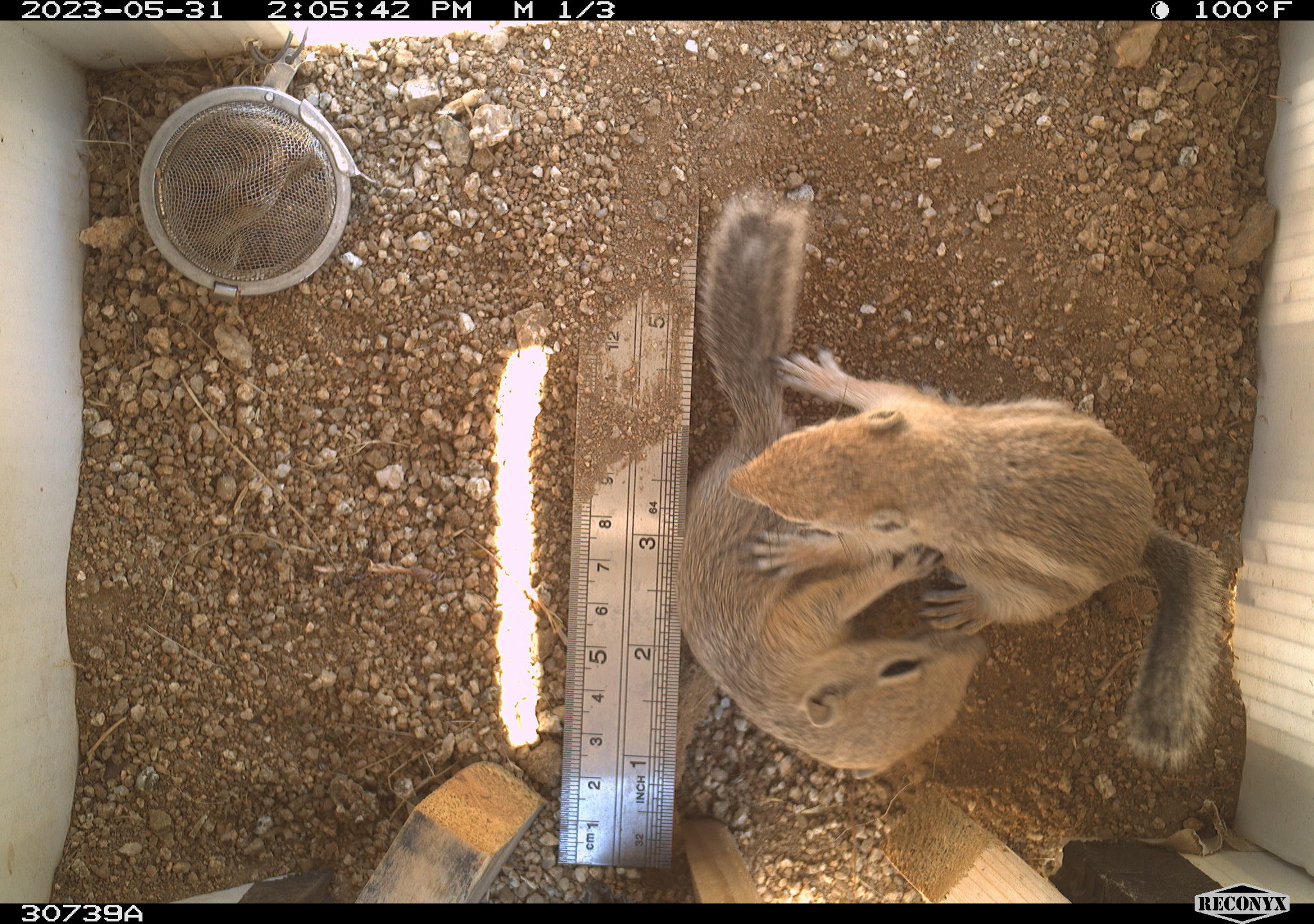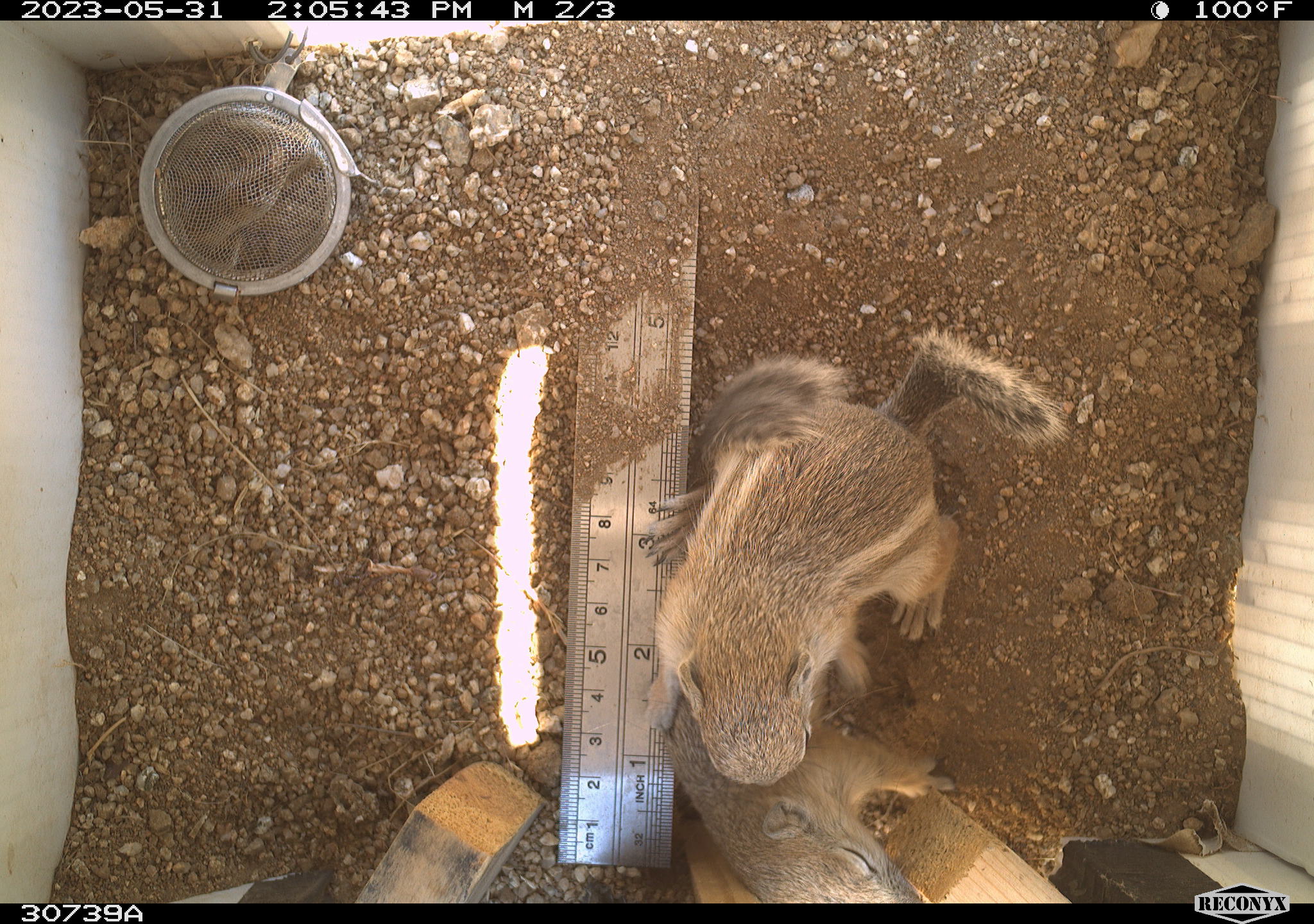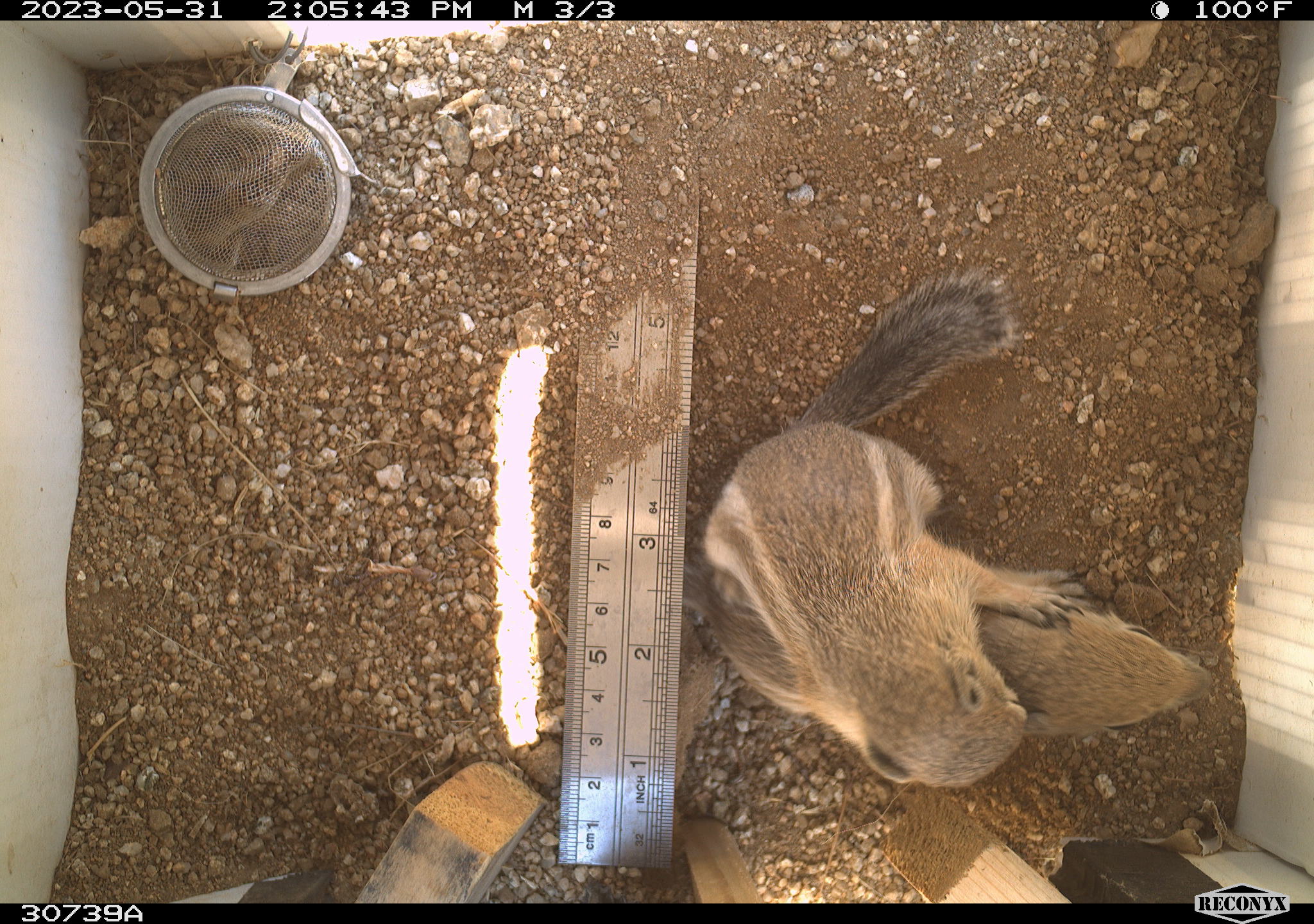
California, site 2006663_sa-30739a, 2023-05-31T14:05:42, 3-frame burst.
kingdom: Animalia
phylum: Chordata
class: Mammalia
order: Rodentia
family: Sciuridae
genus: Ammospermophilus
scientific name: Ammospermophilus leucurus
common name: white-tailed antelope squirrel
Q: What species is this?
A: White-tailed antelope squirrel (Ammospermophilus leucurus).